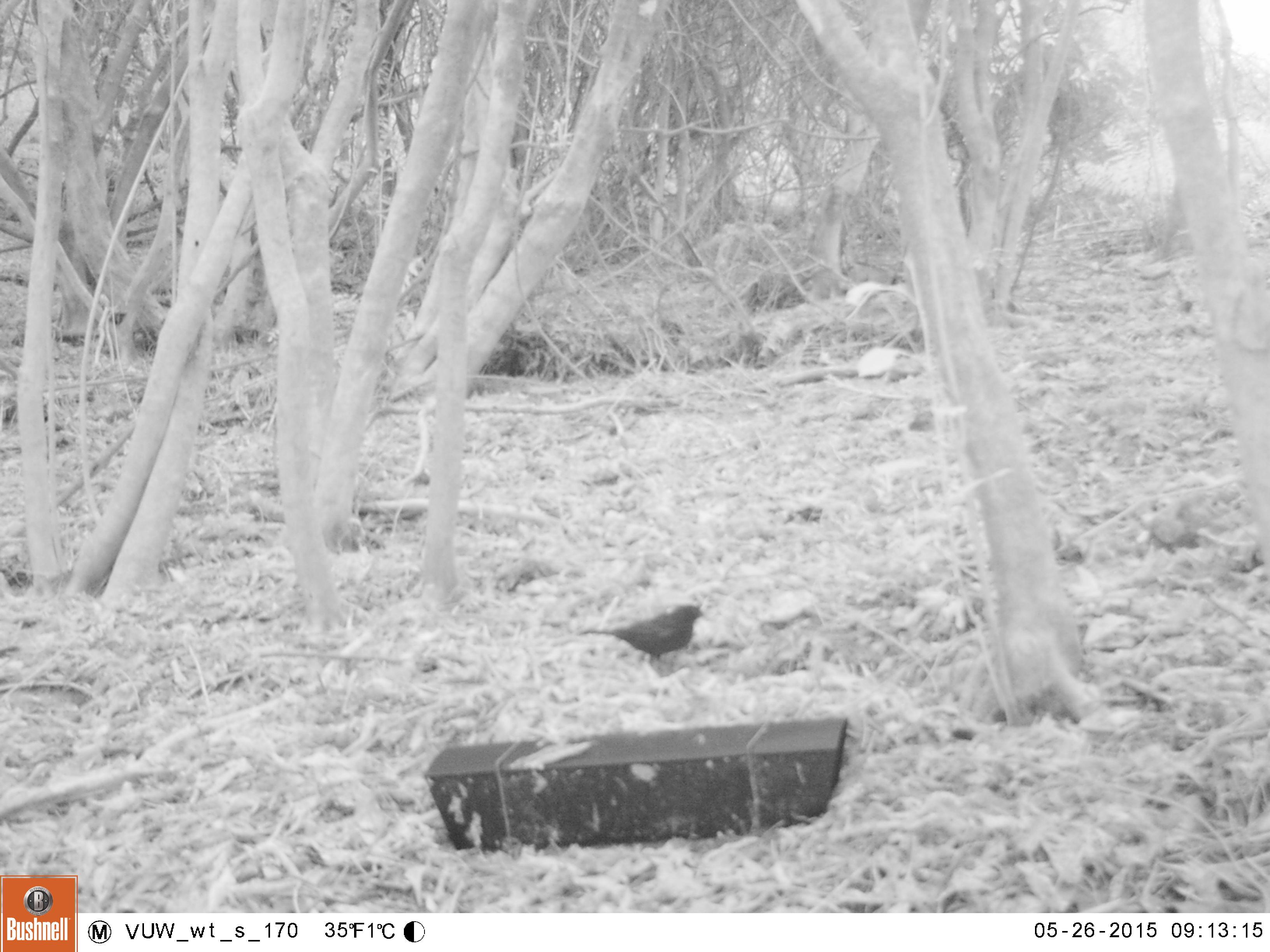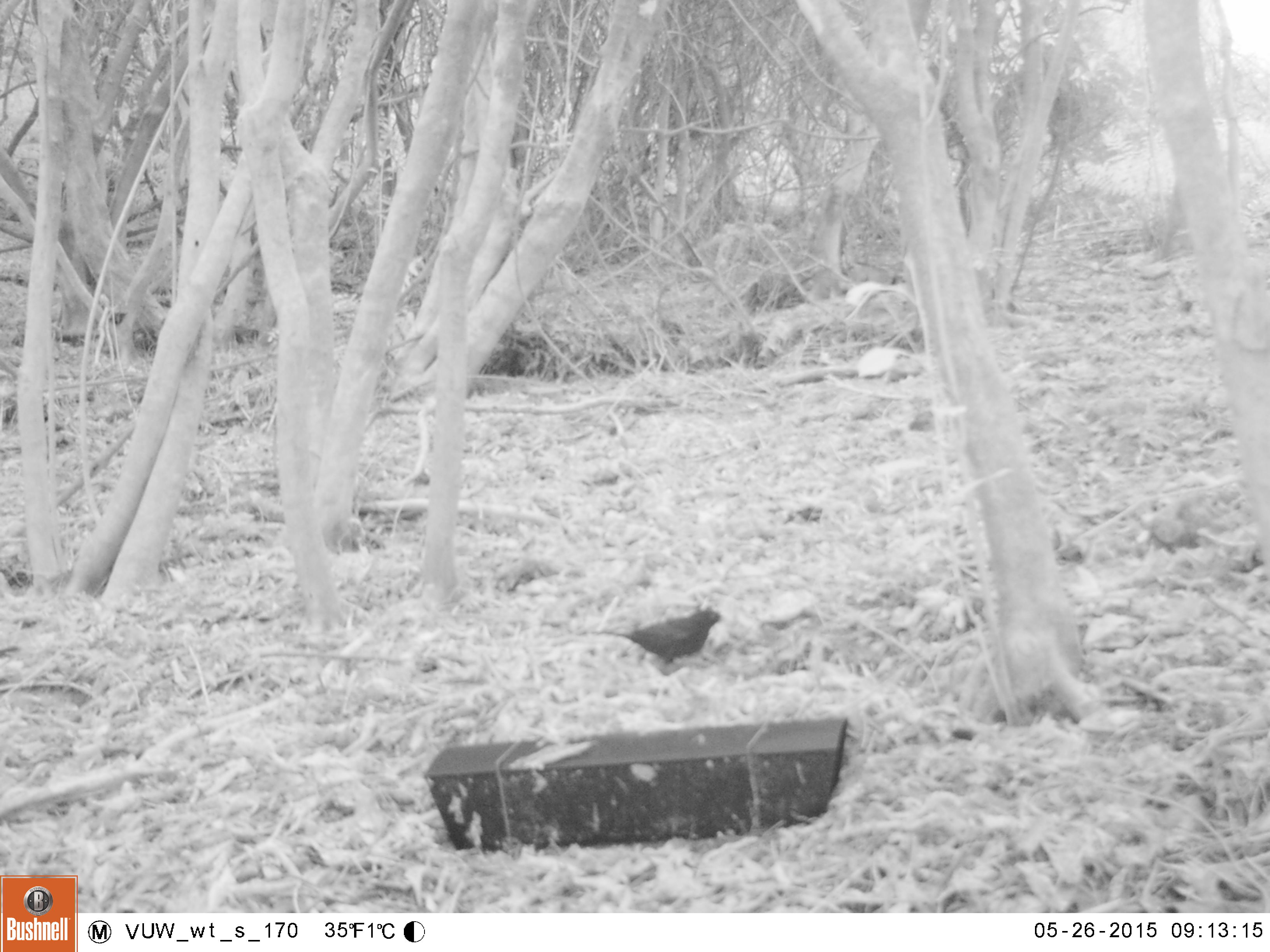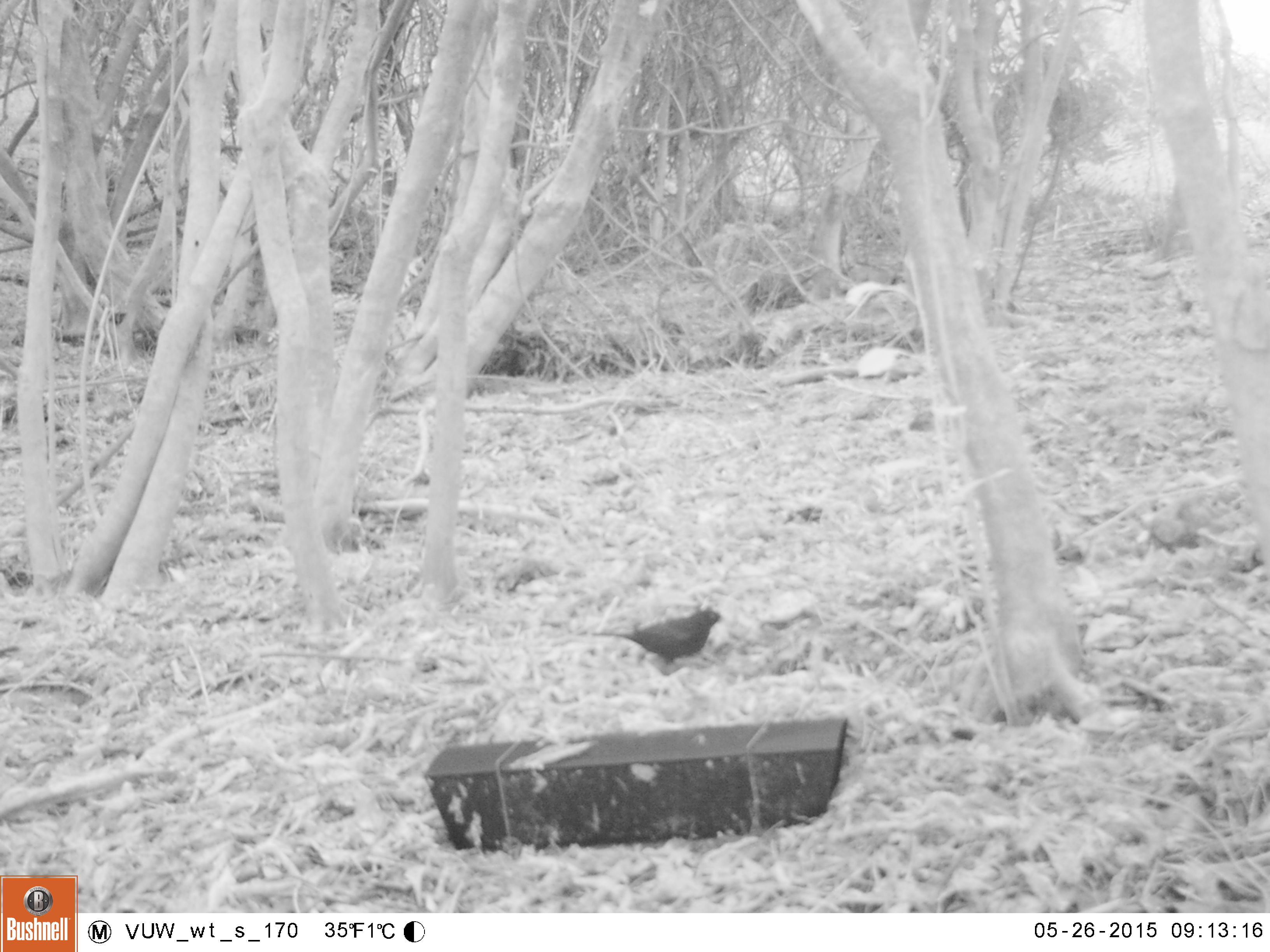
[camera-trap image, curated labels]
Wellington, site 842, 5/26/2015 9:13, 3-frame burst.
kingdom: Animalia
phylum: Chordata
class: Aves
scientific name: Aves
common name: bird